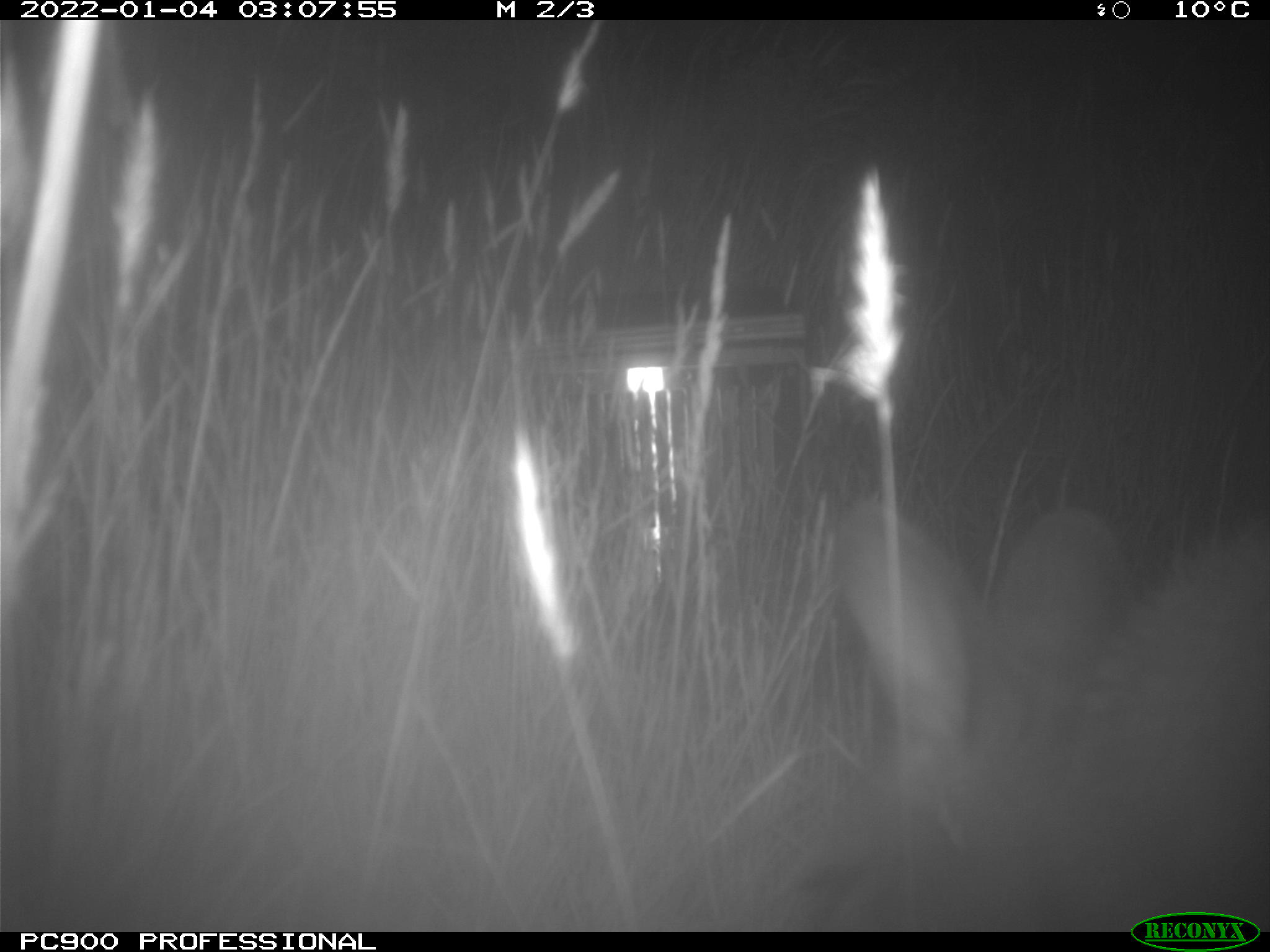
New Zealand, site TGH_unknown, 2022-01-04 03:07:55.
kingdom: Animalia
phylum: Chordata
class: Mammalia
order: Diprotodontia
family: Macropodidae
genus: Notamacropus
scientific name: Notamacropus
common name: wallaby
Wallaby (Notamacropus).